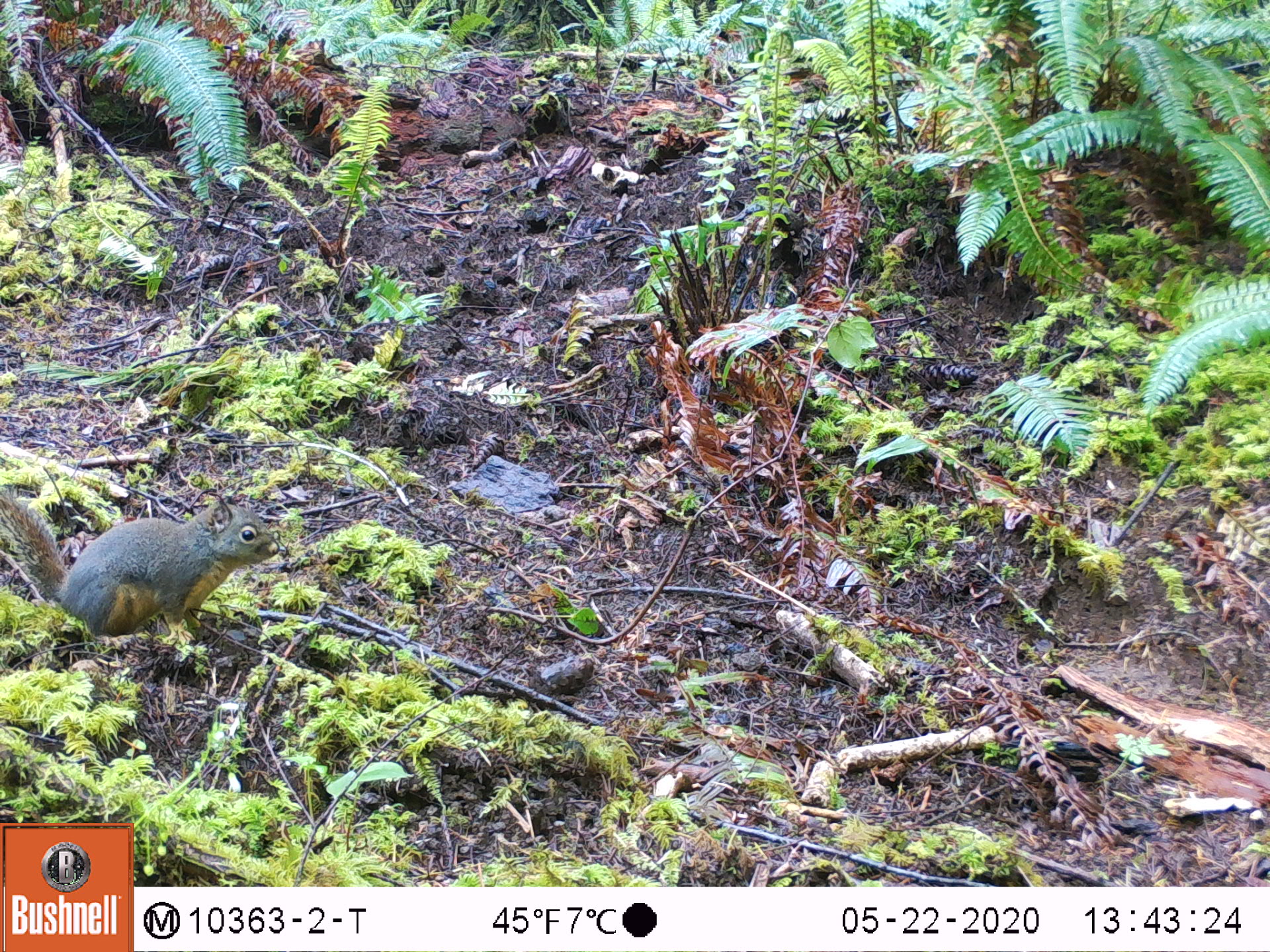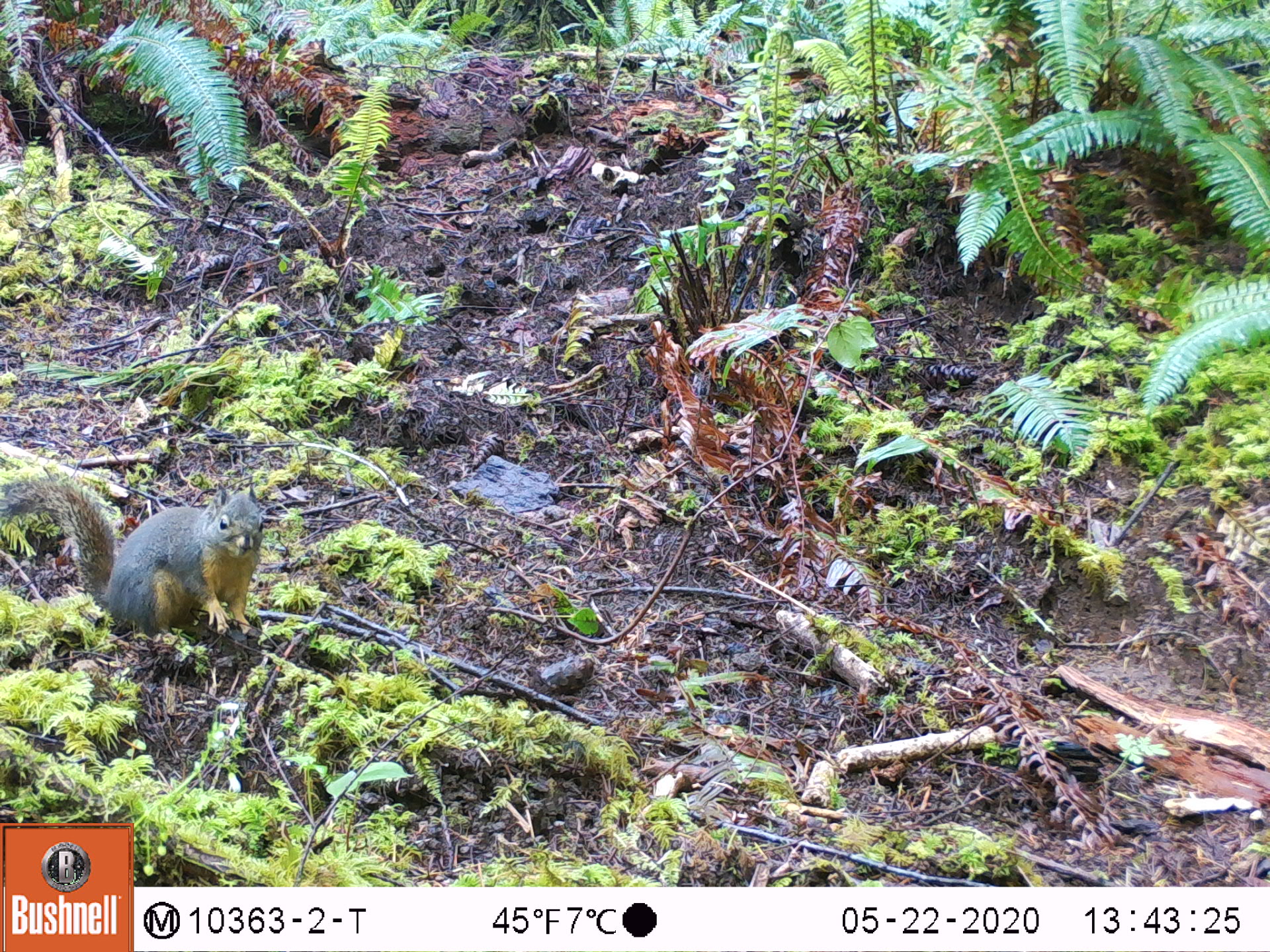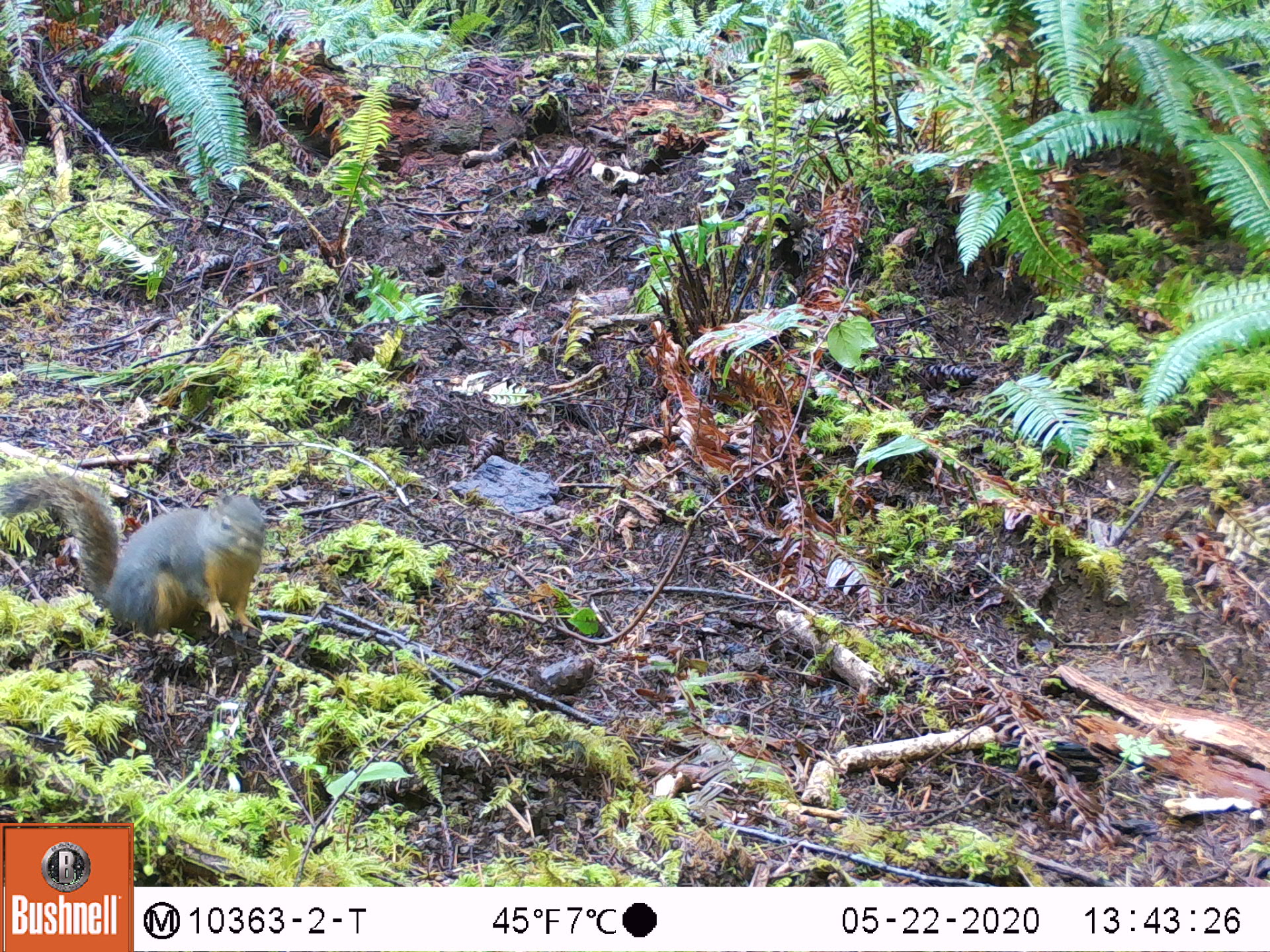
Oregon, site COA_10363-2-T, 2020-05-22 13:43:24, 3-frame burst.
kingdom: Animalia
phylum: Chordata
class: Mammalia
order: Rodentia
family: Sciuridae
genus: Tamiasciurus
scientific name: Tamiasciurus douglasii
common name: douglas squirrel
Douglas squirrel (Tamiasciurus douglasii).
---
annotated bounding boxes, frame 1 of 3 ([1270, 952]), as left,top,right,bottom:
douglas squirrel: 0,493,275,647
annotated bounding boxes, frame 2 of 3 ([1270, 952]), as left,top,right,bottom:
douglas squirrel: 6,469,261,646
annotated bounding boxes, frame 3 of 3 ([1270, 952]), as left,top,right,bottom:
douglas squirrel: 3,470,268,643